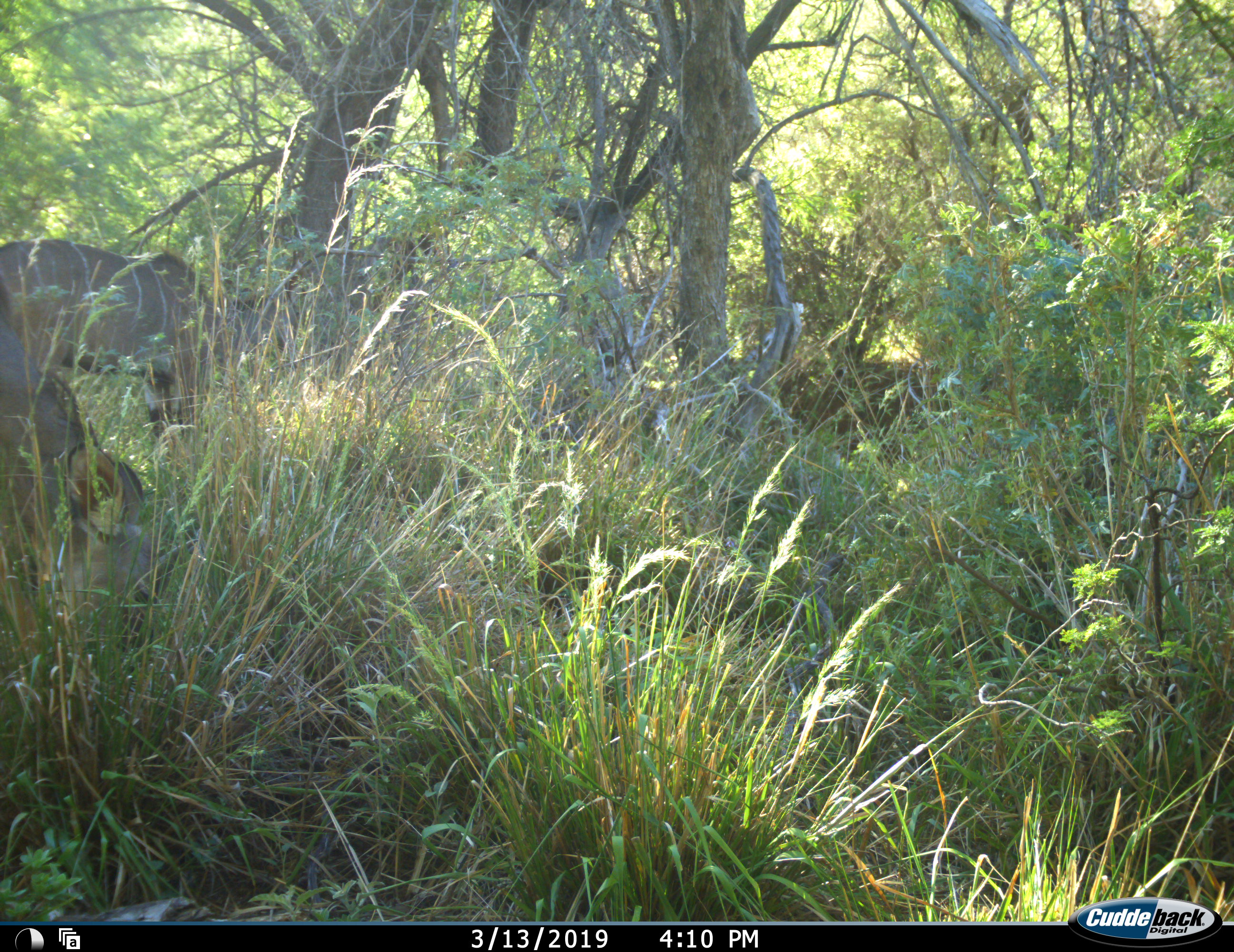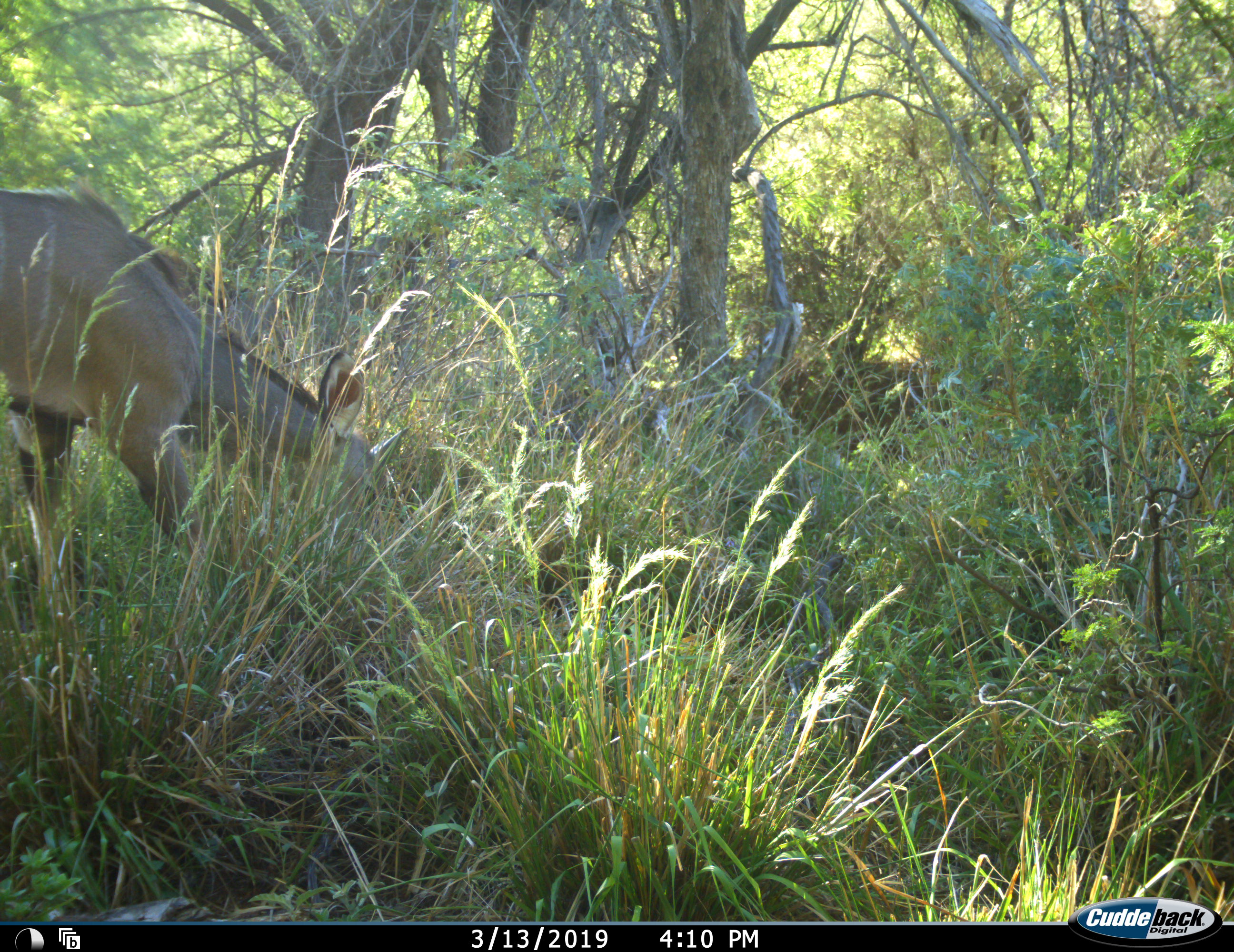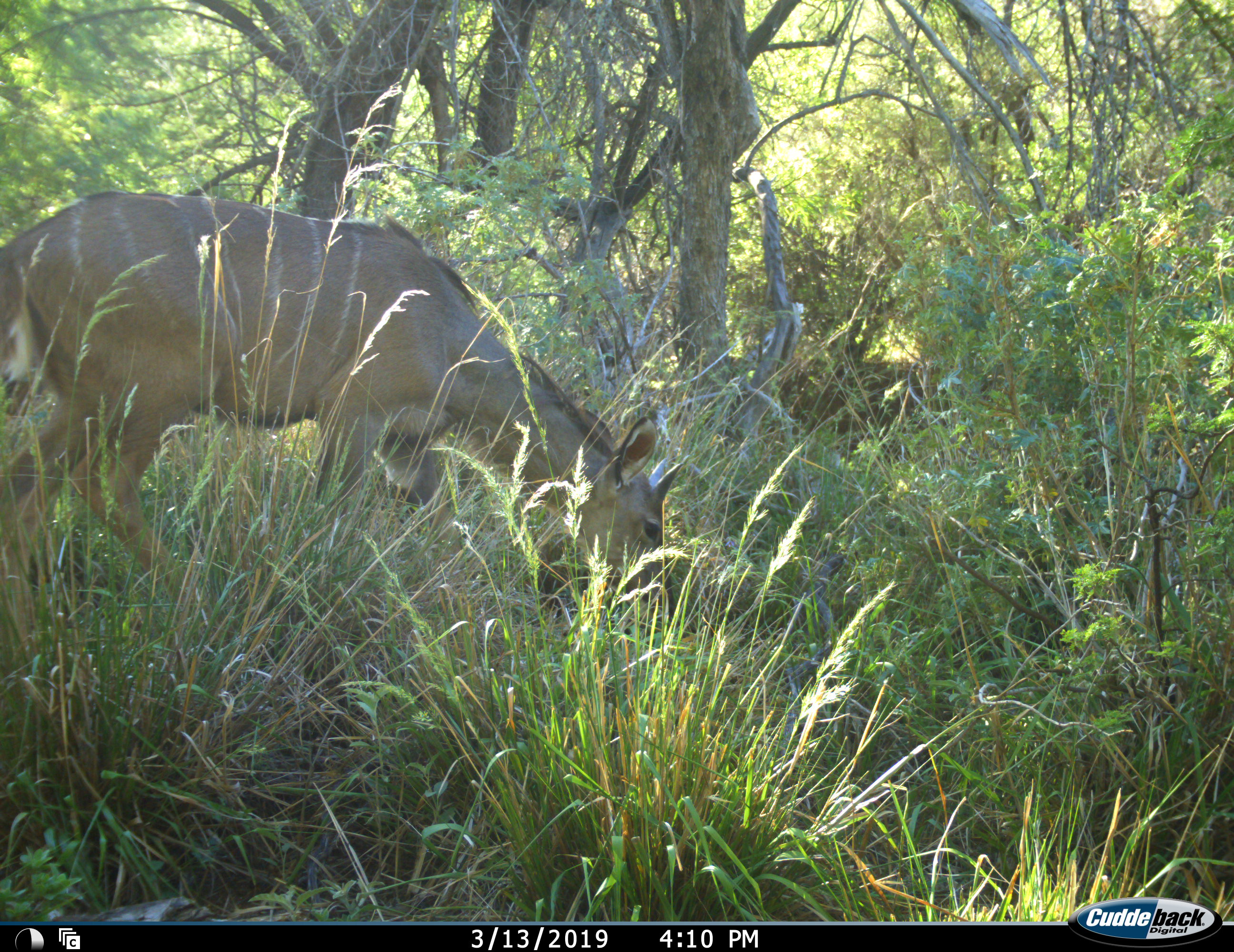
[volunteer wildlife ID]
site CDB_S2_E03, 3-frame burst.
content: unidentified animal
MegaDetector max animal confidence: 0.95